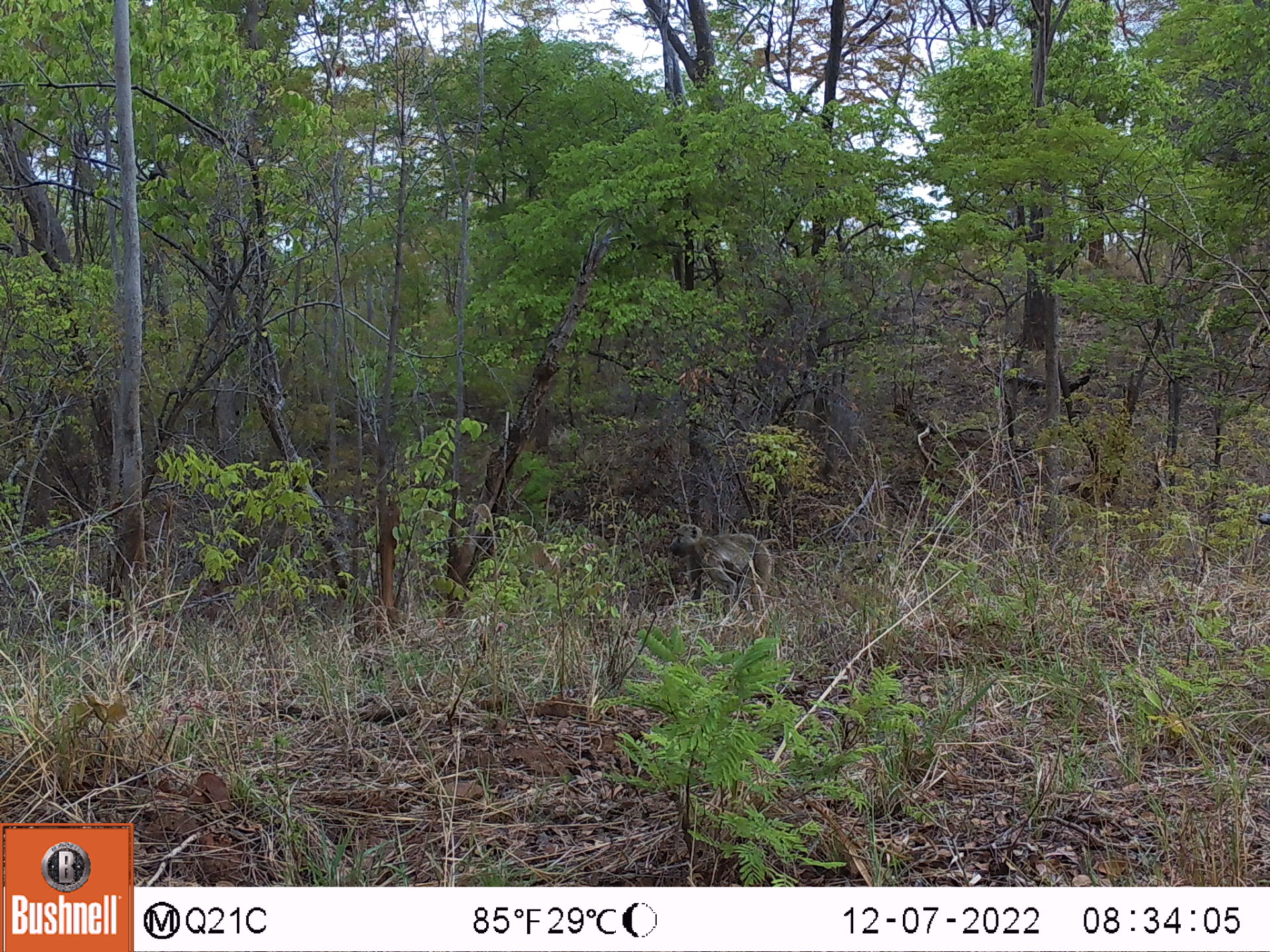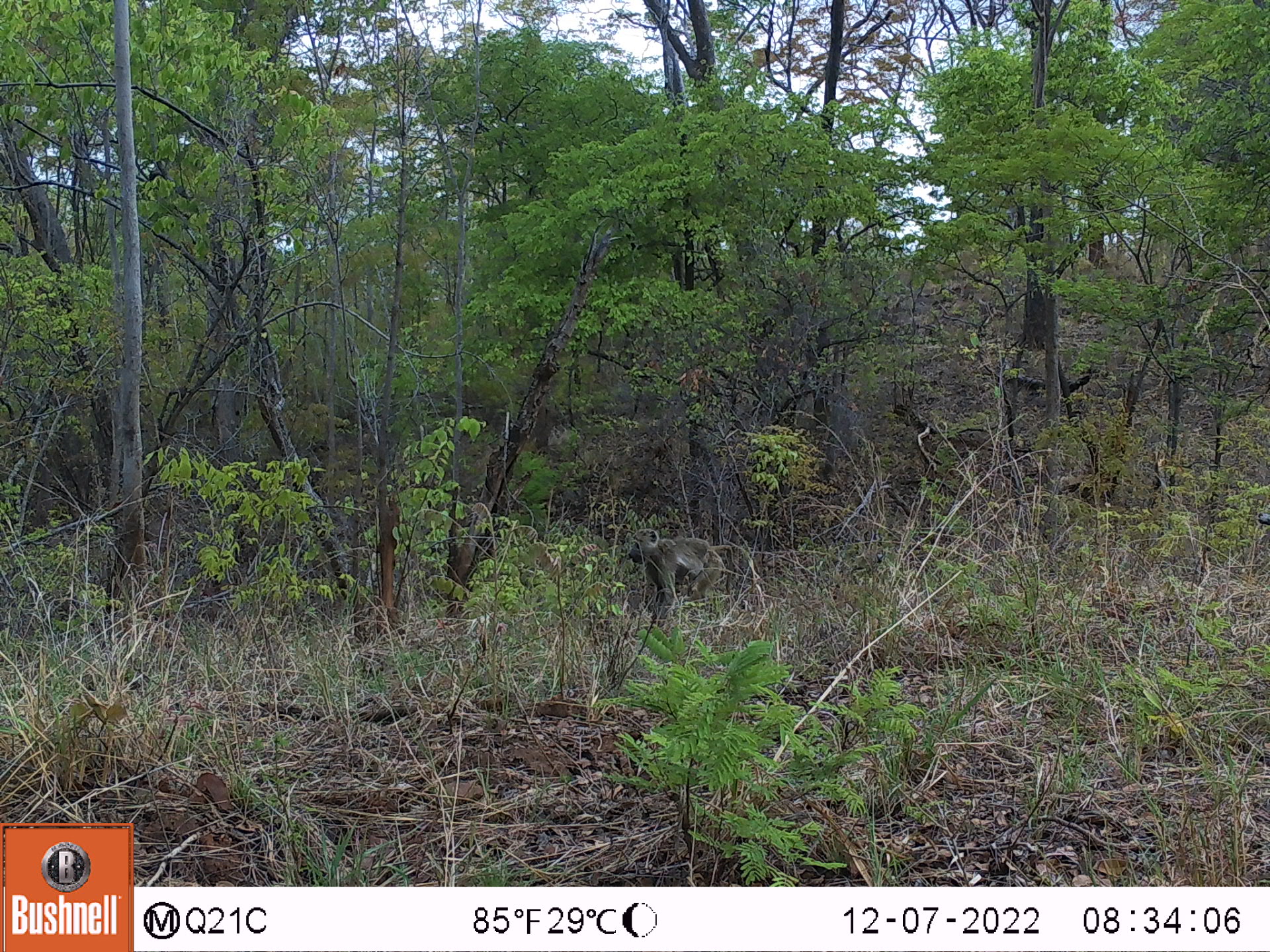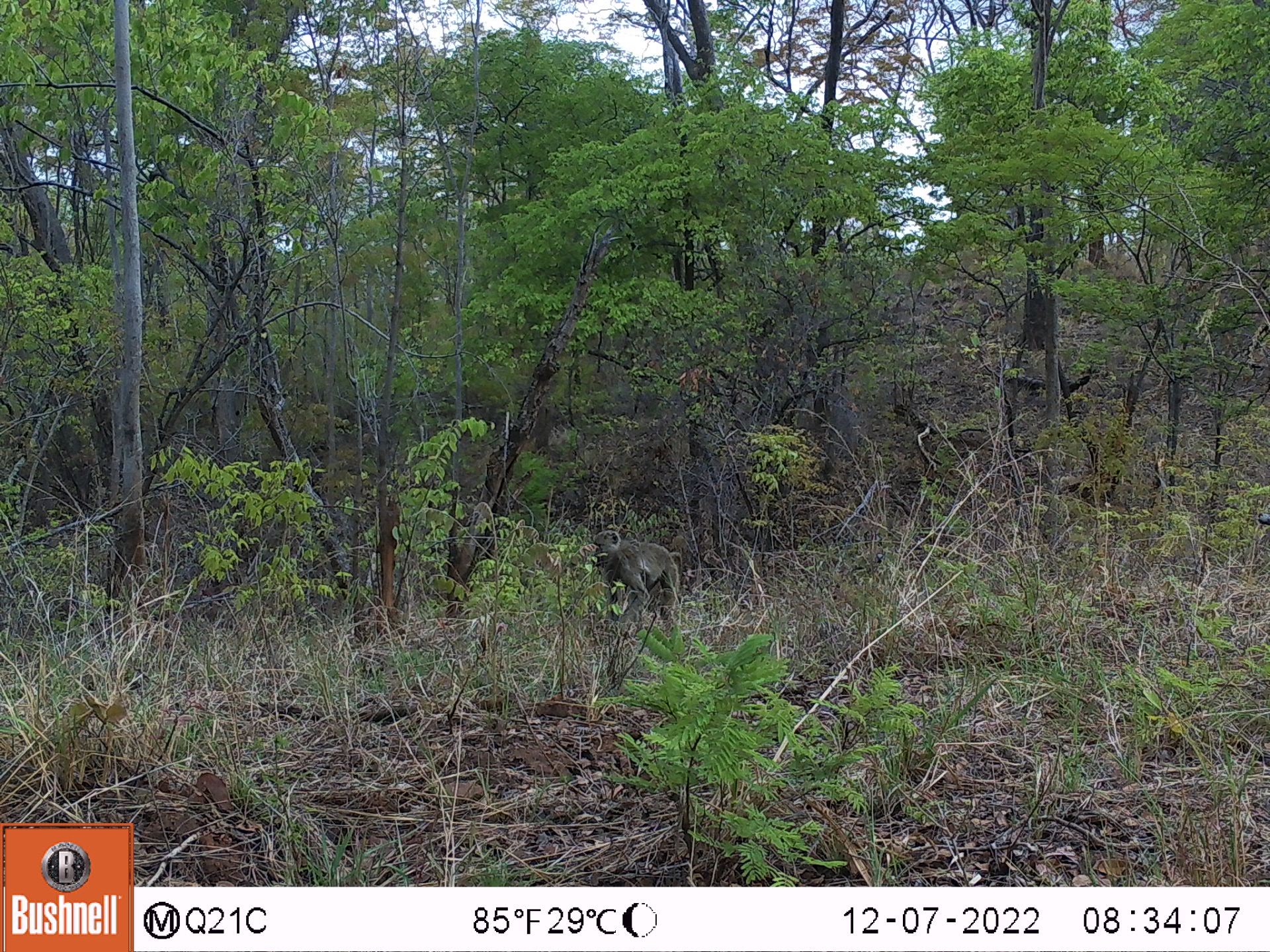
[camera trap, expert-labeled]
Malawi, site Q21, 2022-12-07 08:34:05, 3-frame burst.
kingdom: Animalia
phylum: Chordata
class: Mammalia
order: Primates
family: Cercopithecidae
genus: Papio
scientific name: Papio cynocephalus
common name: yellow baboon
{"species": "yellow baboon (Papio cynocephalus)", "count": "1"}